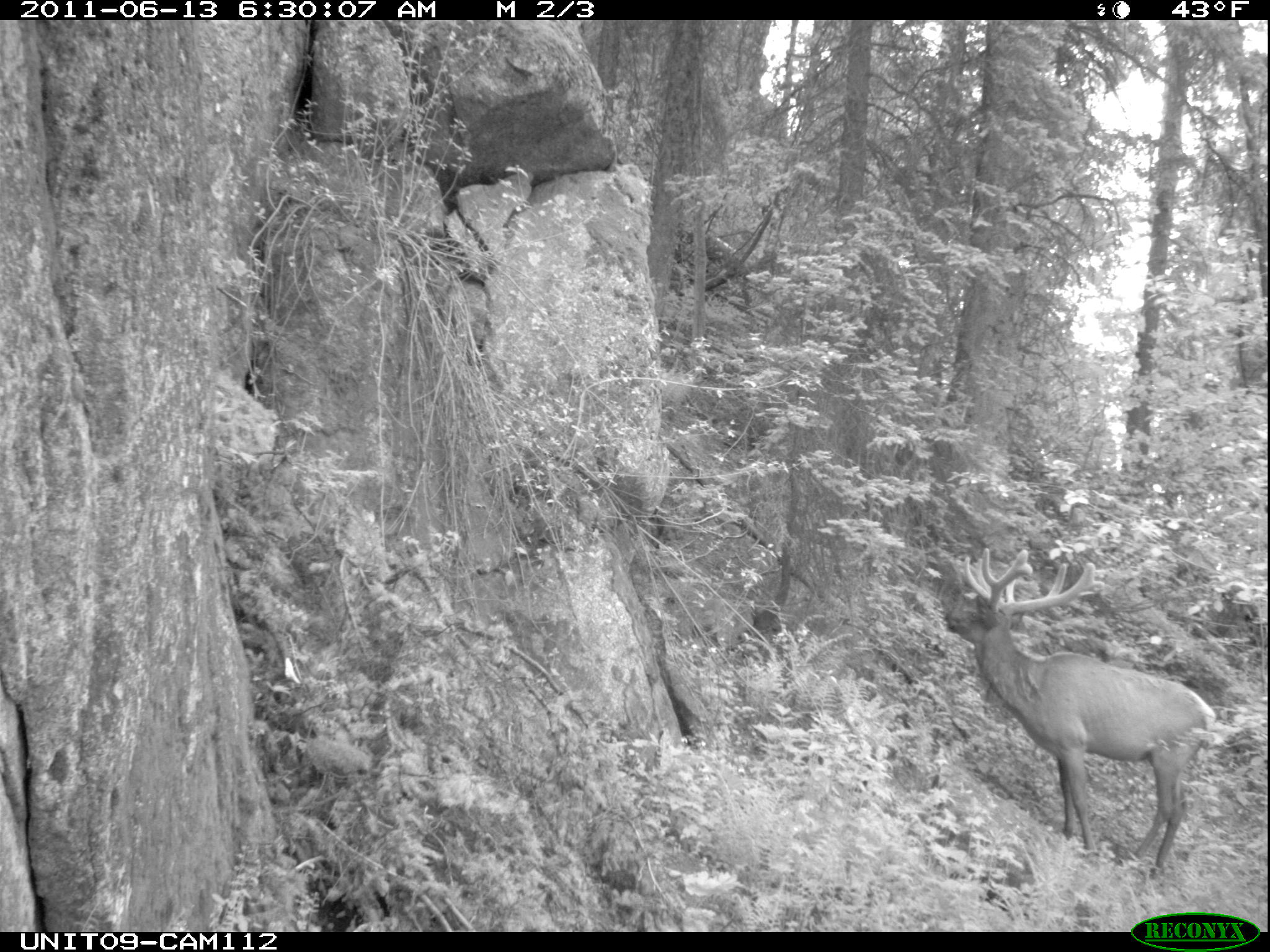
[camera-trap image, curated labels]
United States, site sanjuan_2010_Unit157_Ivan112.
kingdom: Animalia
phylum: Chordata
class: Mammalia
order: Artiodactyla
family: Cervidae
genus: Cervus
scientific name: Cervus elaphus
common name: red deer